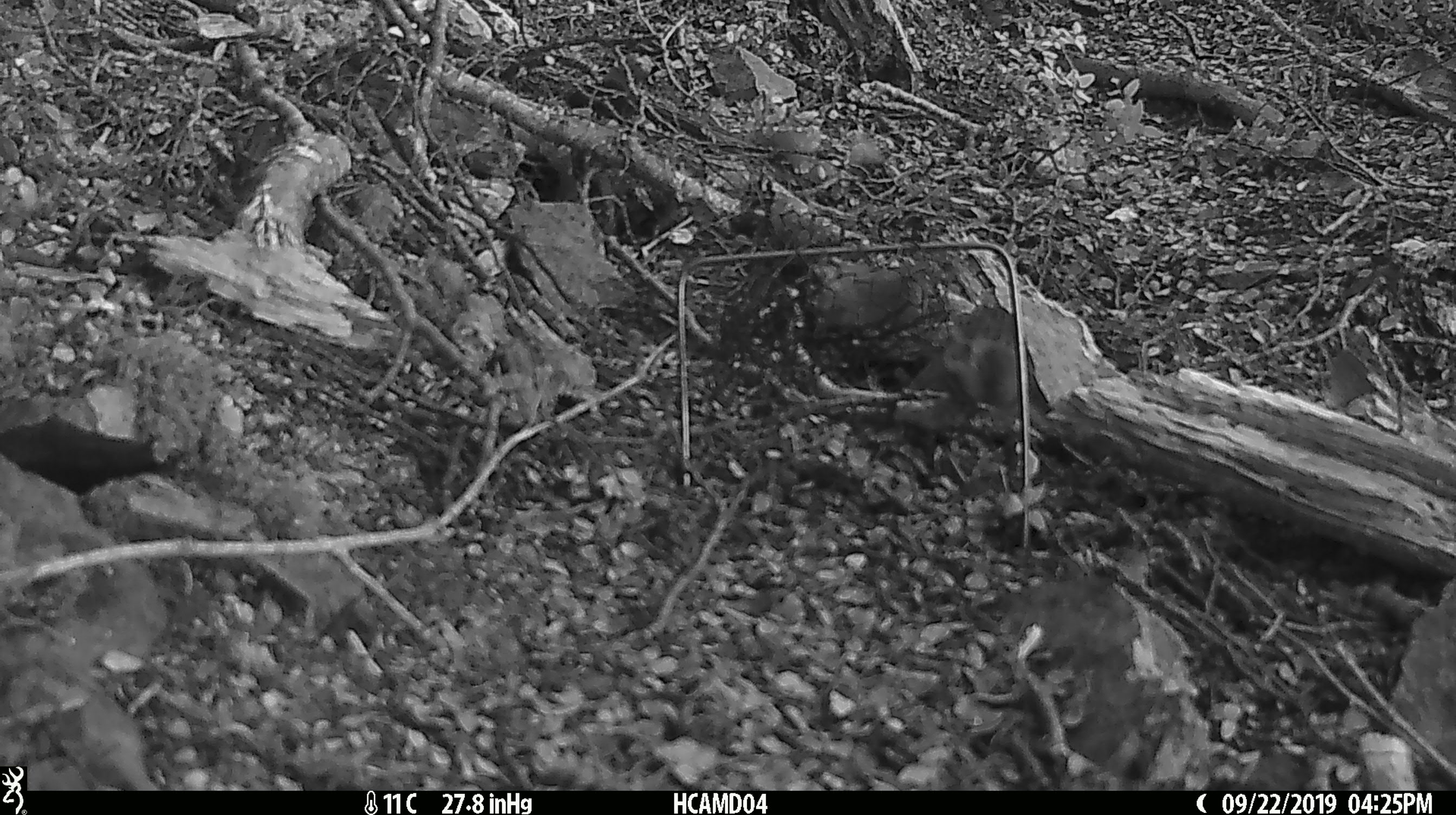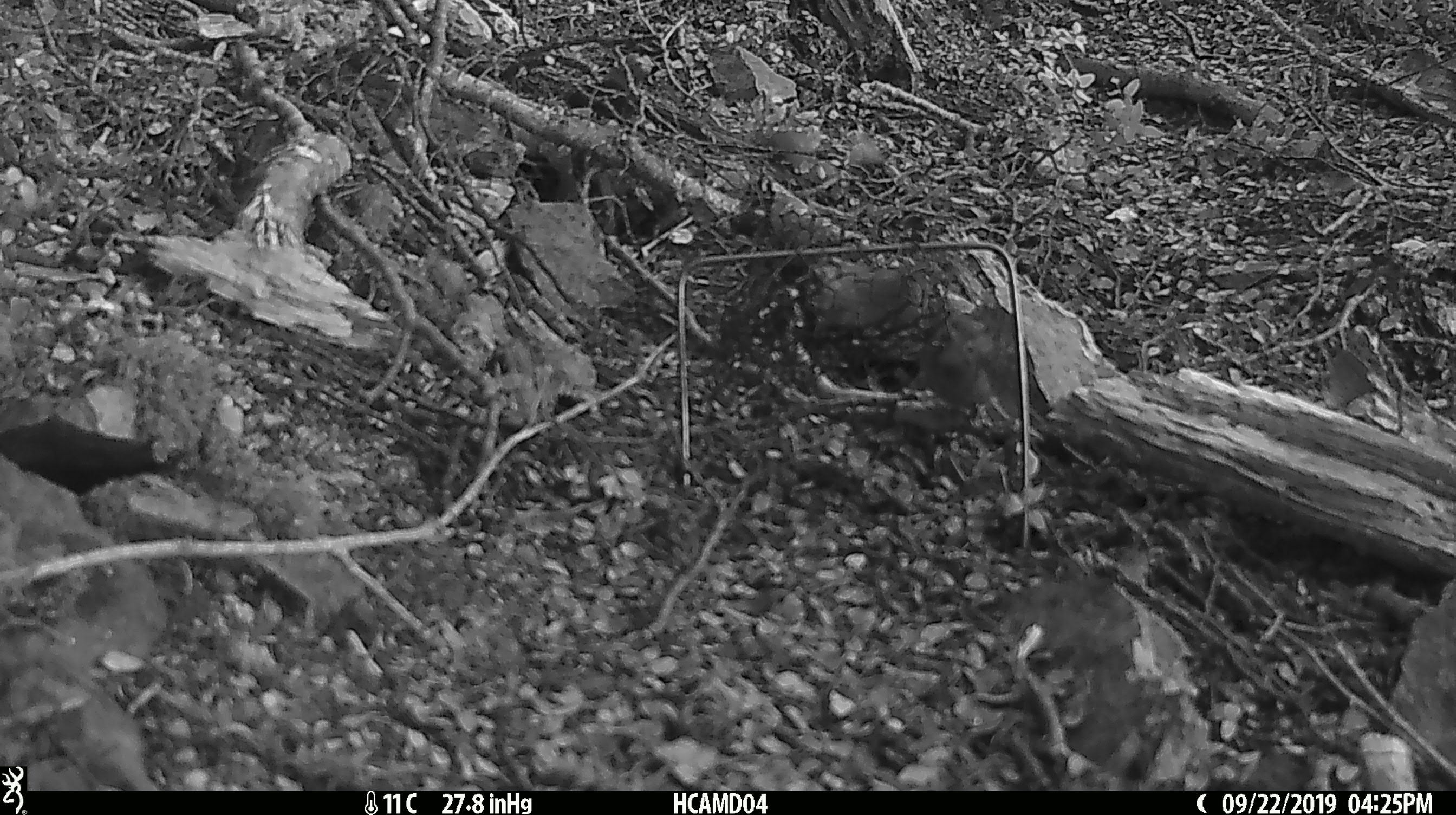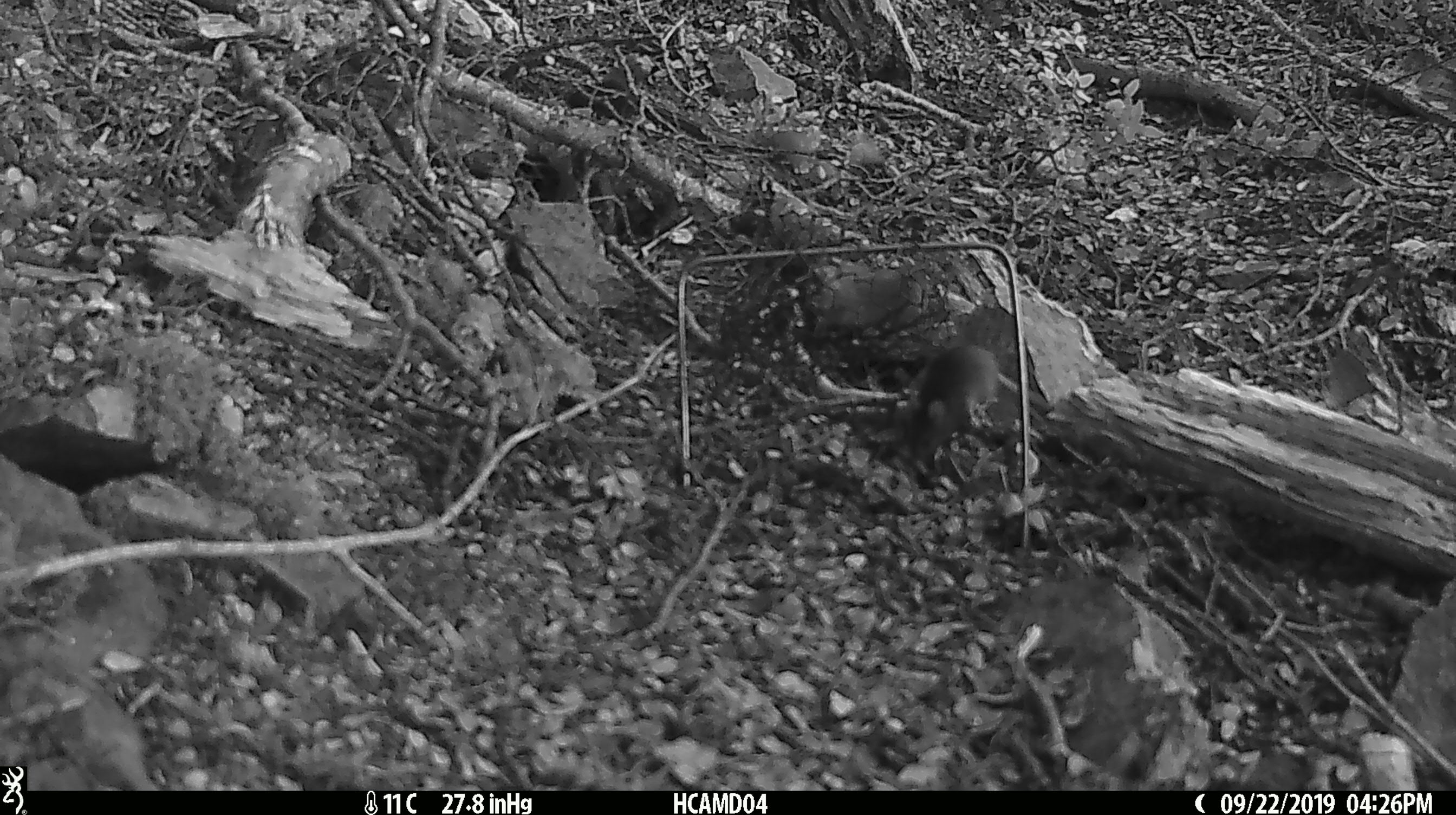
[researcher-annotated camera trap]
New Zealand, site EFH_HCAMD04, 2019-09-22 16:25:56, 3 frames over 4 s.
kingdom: Animalia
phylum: Chordata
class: Mammalia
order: Rodentia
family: Muridae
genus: Mus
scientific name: Mus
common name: mouse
Mouse (Mus).